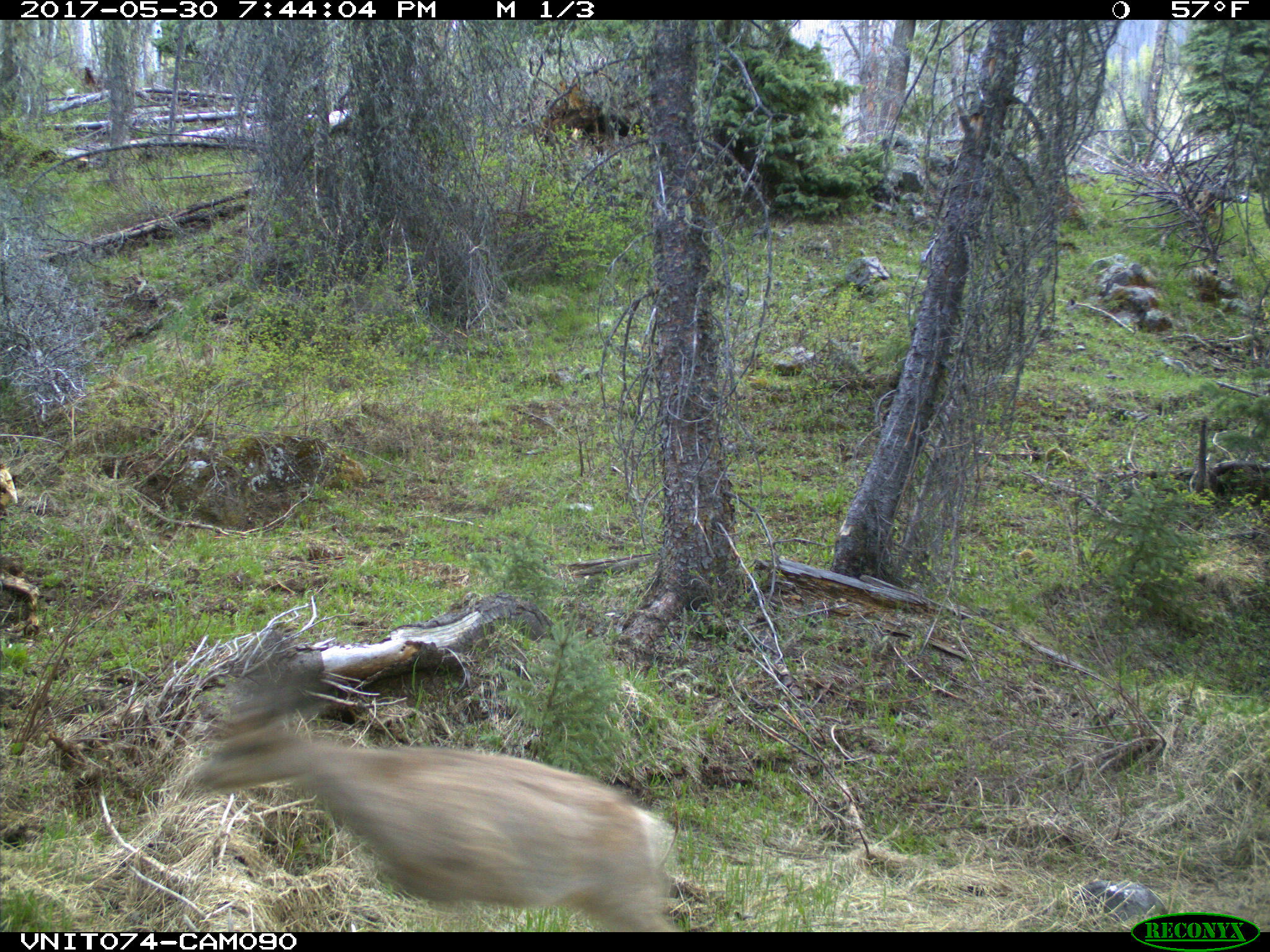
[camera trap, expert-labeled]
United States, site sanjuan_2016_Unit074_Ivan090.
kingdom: Animalia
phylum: Chordata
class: Mammalia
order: Artiodactyla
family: Cervidae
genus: Odocoileus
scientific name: Odocoileus hemionus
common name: mule deer